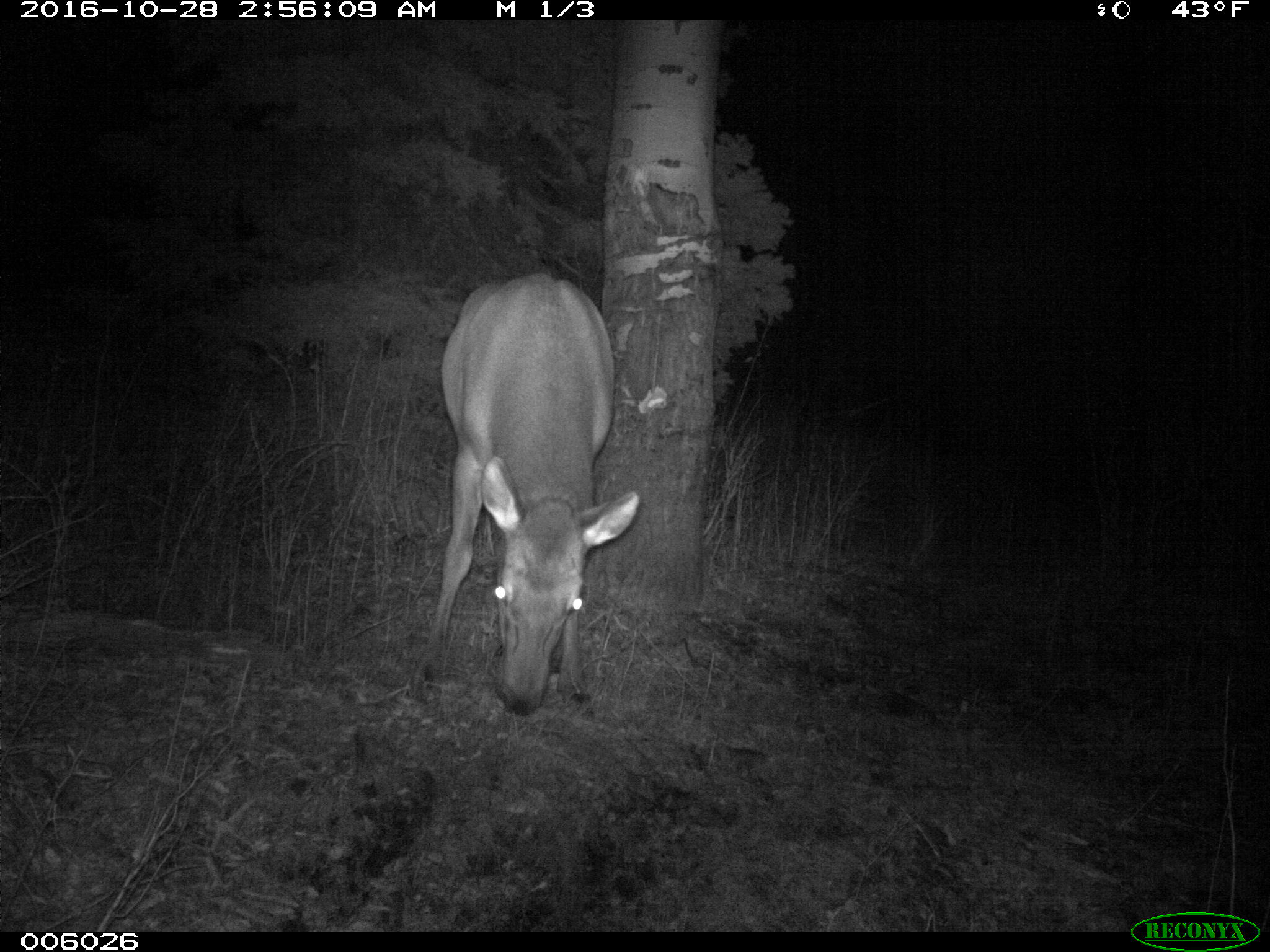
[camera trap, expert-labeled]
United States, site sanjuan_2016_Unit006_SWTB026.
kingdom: Animalia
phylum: Chordata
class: Mammalia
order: Artiodactyla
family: Cervidae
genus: Cervus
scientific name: Cervus elaphus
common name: red deer